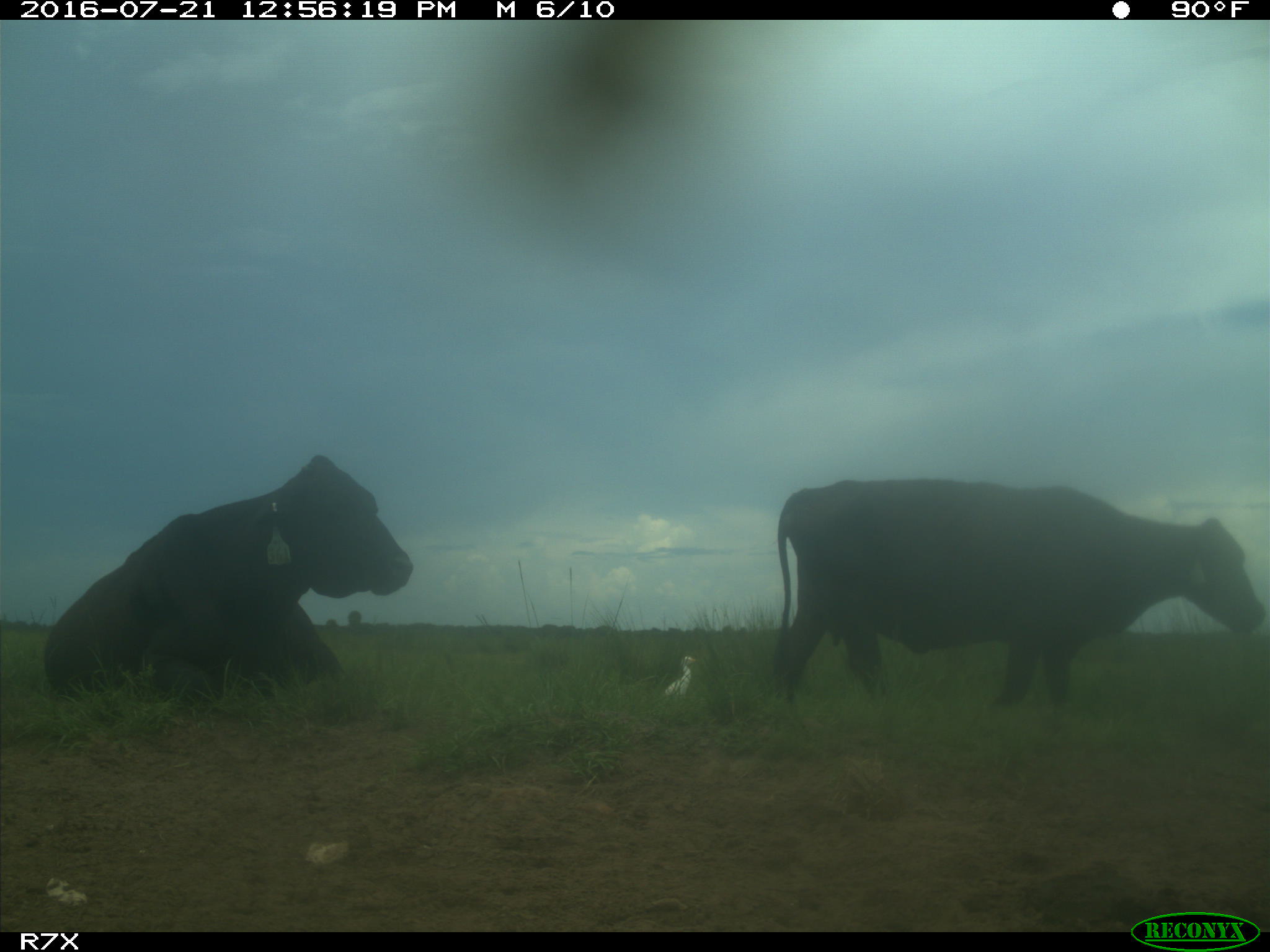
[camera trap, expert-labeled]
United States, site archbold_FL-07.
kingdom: Animalia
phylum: Chordata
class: Mammalia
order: Artiodactyla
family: Bovidae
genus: Bos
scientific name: Bos taurus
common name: domestic cow